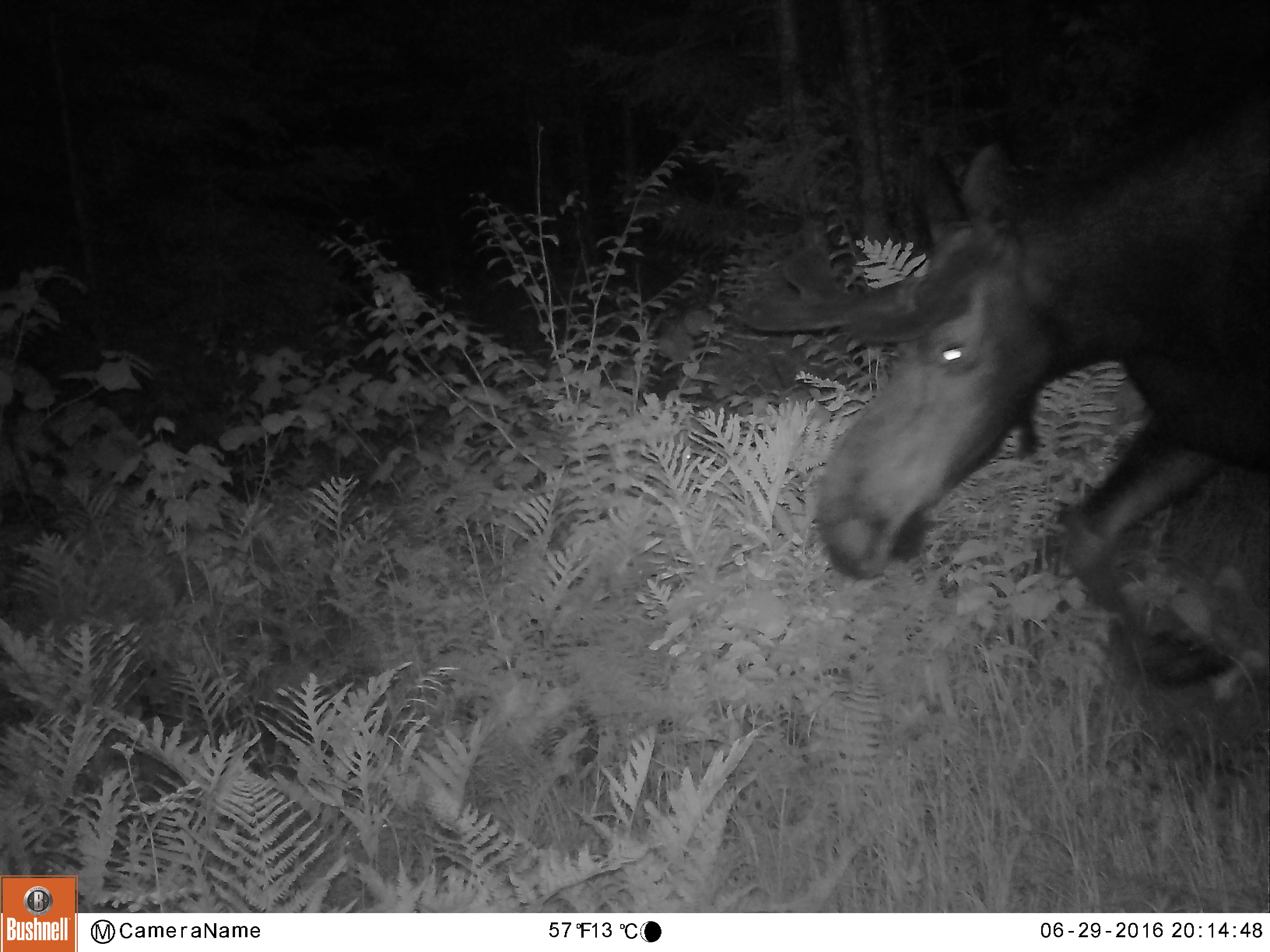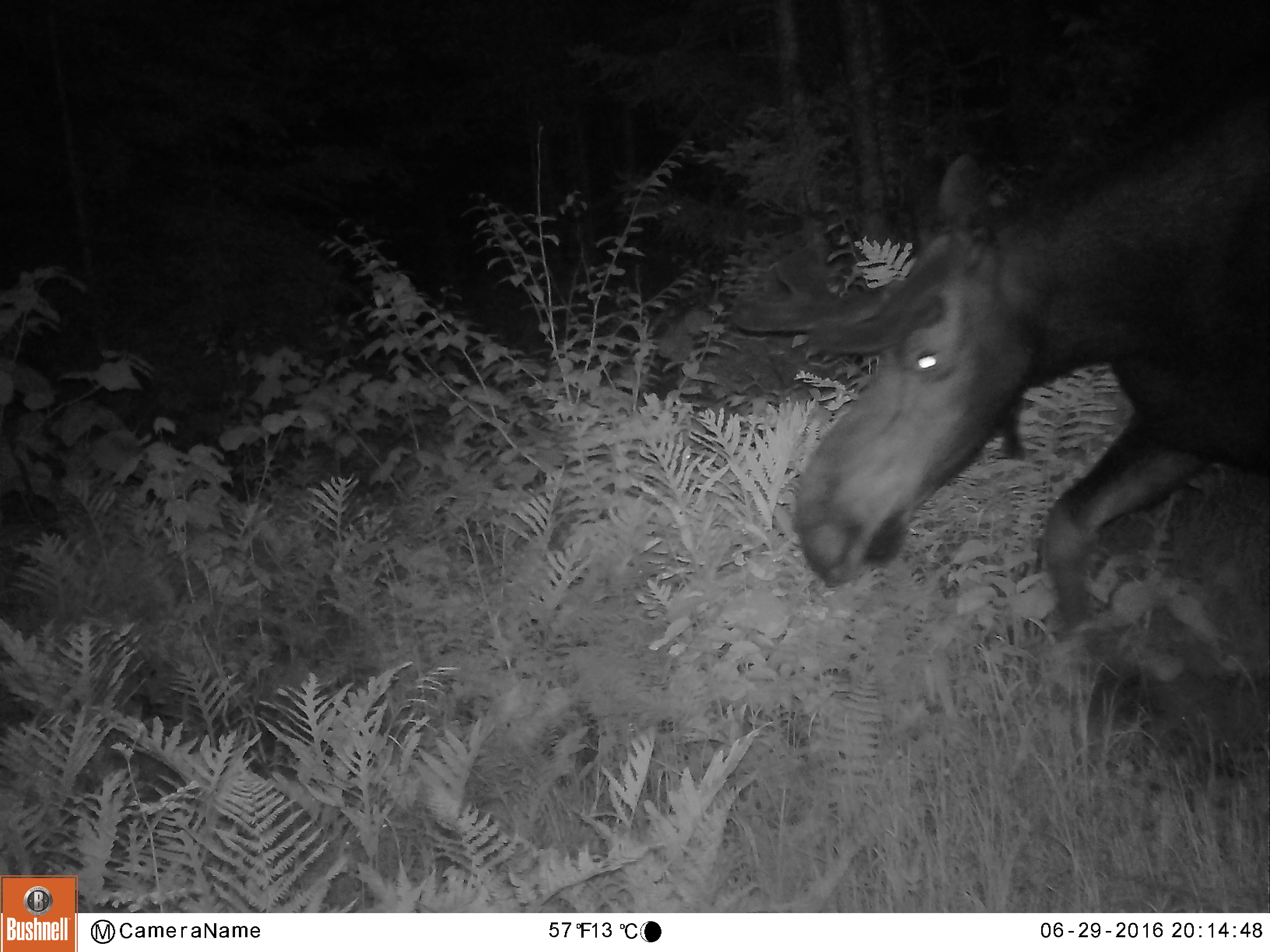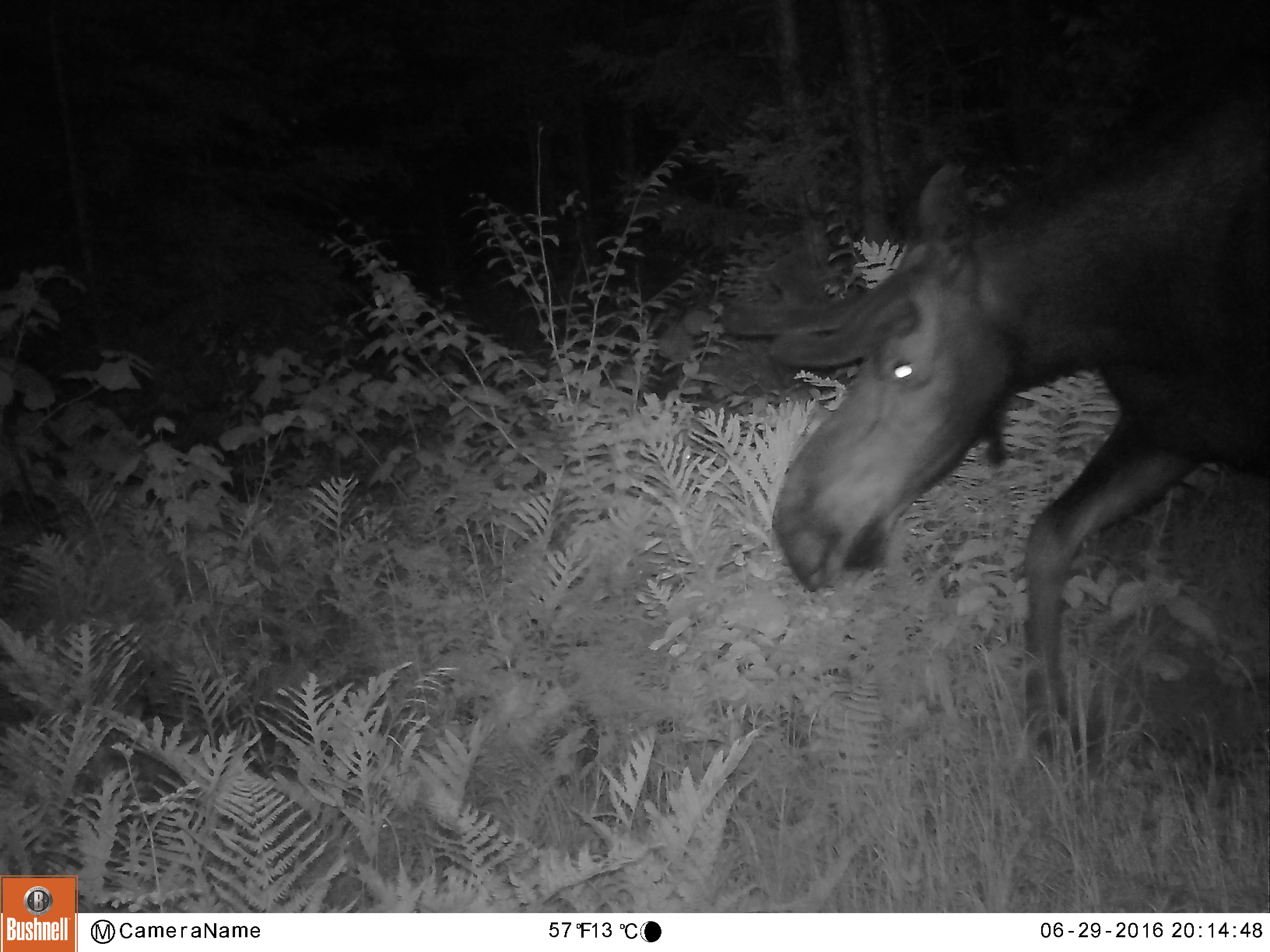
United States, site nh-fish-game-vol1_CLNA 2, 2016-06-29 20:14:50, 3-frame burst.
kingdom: Animalia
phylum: Chordata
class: Mammalia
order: Artiodactyla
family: Cervidae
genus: Alces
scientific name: Alces alces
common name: moose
Moose (Alces alces).